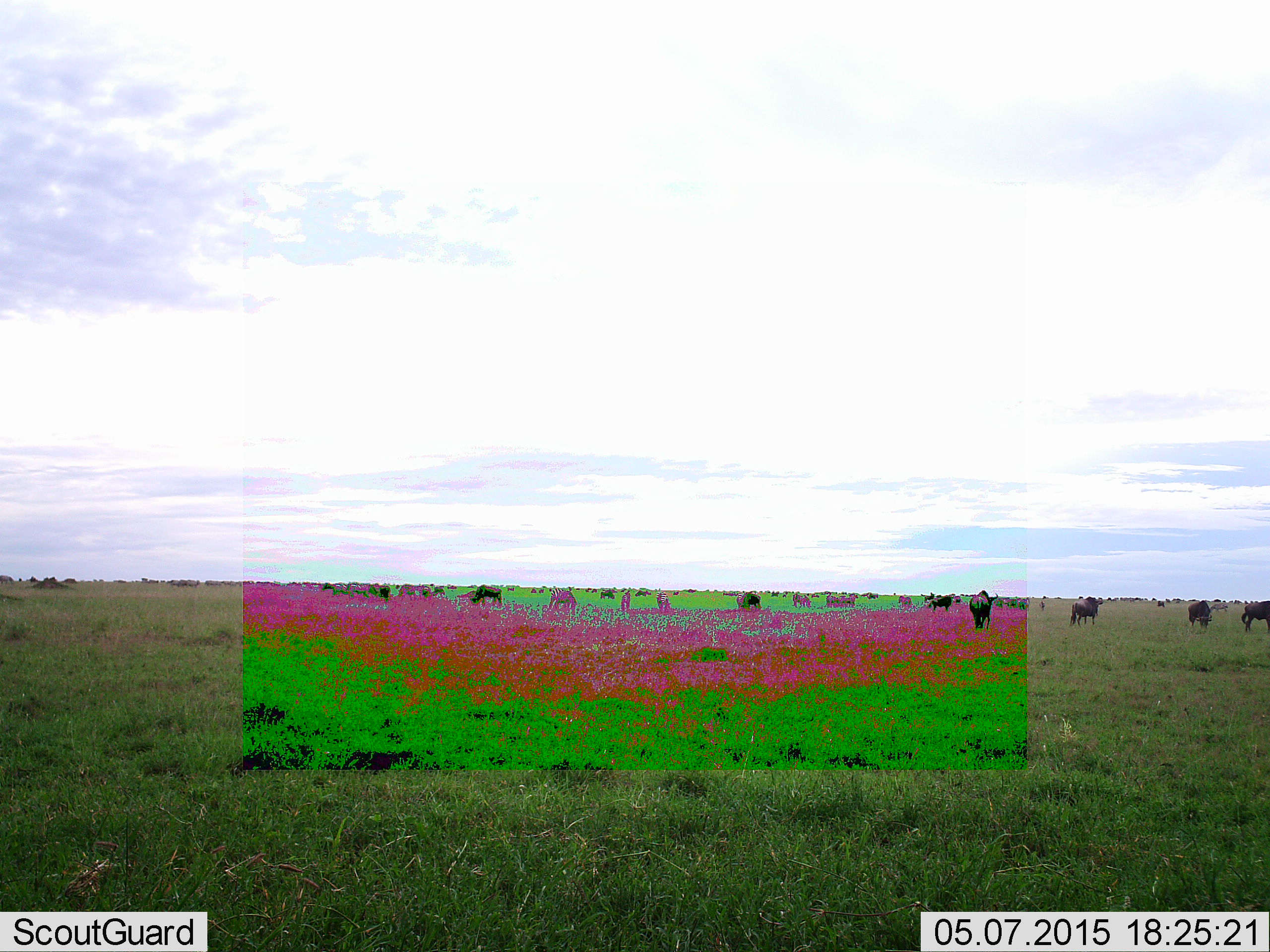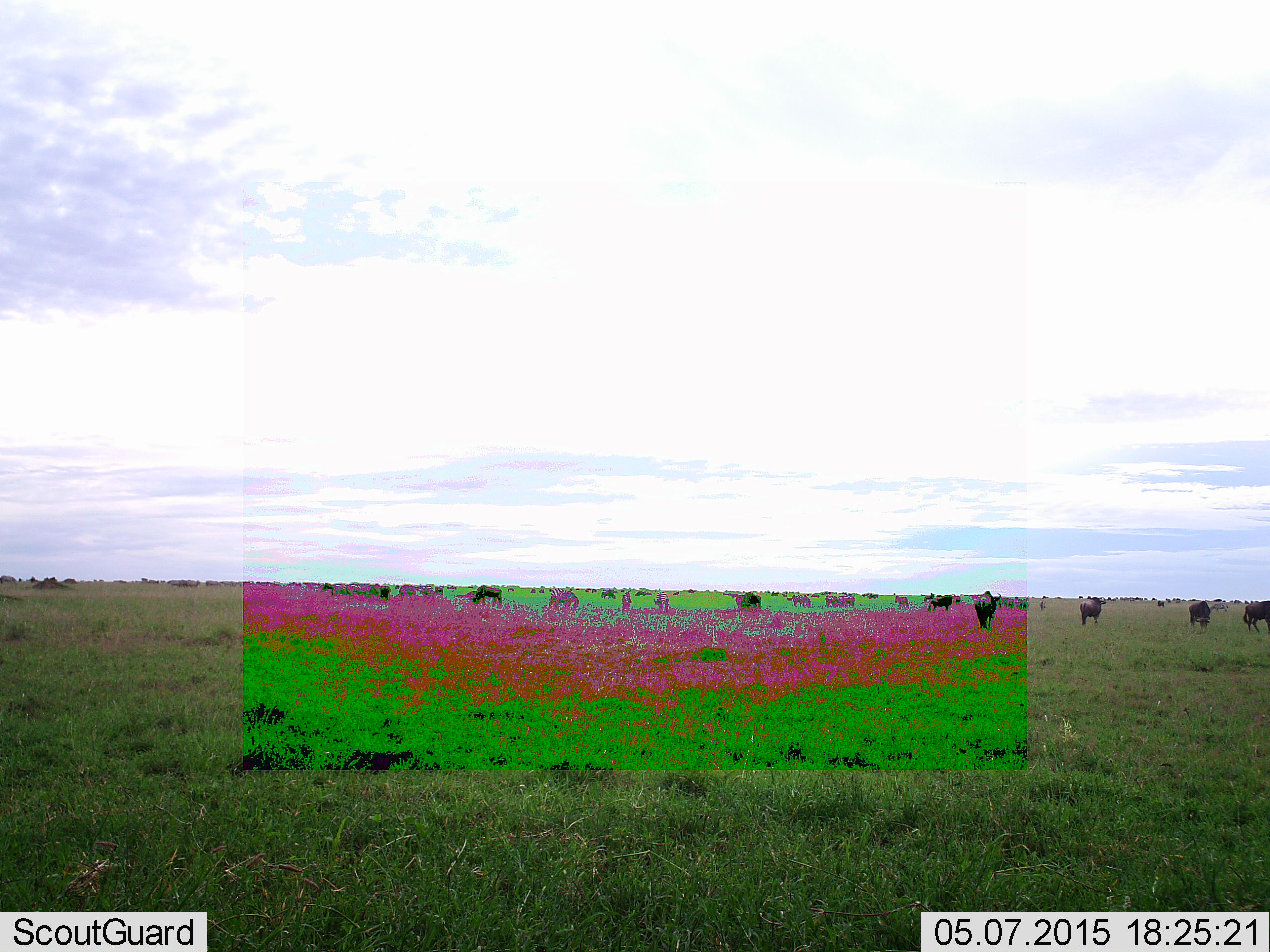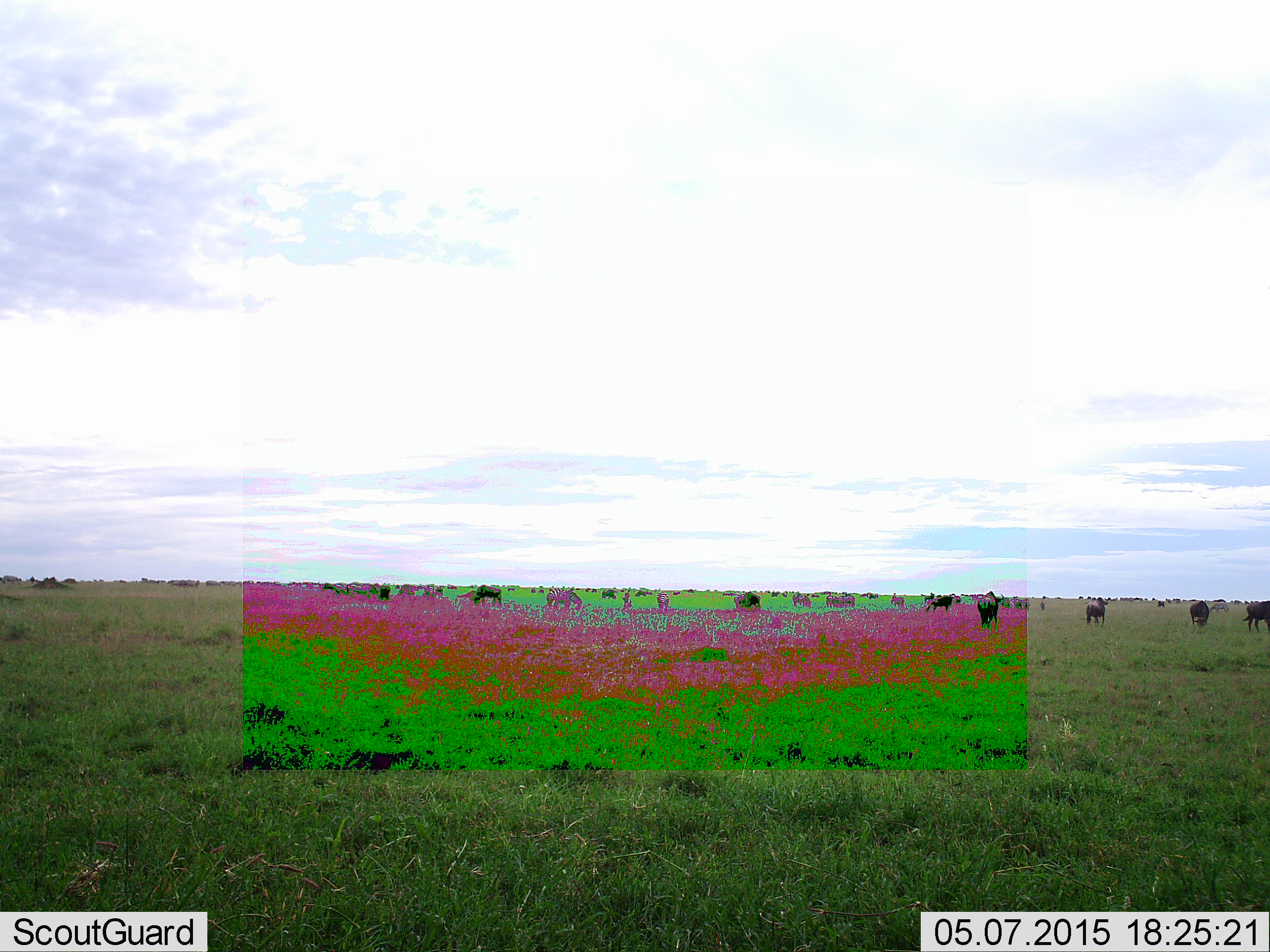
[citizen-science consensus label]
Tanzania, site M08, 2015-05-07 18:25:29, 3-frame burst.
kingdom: Animalia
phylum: Chordata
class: Mammalia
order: Artiodactyla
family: Bovidae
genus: Connochaetes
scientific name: Connochaetes taurinus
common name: blue wildebeest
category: wildebeest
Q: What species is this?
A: Wildebeest (blue wildebeest) (Connochaetes taurinus).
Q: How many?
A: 11-50.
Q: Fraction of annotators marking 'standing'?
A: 73%.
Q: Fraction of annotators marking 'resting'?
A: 0%.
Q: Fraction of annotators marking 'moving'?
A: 82%.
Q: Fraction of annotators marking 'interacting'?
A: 0%.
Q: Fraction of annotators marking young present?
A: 0%.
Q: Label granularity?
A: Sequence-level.